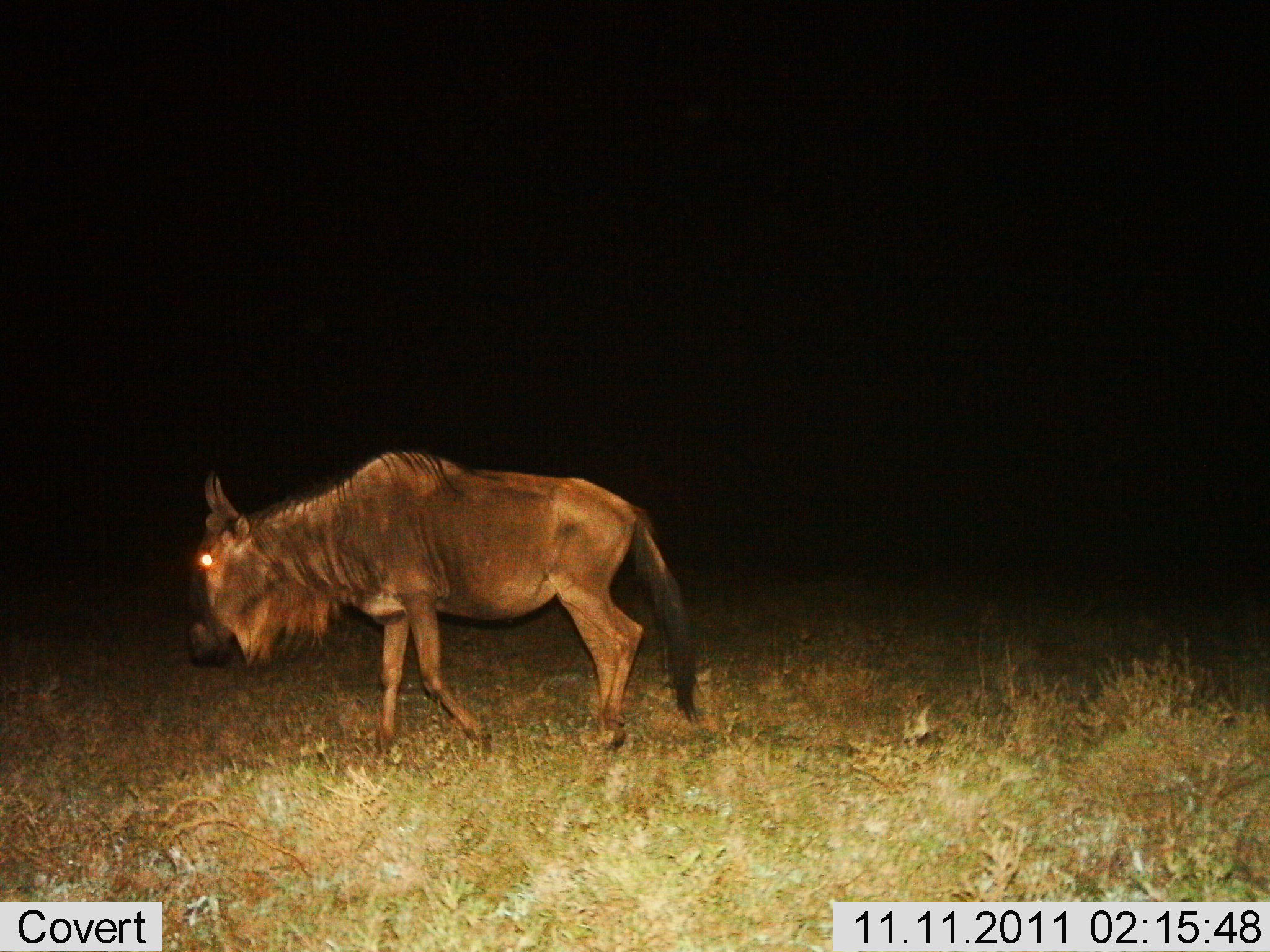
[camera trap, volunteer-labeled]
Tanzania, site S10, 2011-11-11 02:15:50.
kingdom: Animalia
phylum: Chordata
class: Mammalia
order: Artiodactyla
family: Bovidae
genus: Connochaetes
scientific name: Connochaetes taurinus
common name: blue wildebeest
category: wildebeest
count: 1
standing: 20%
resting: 0%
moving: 87%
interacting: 0%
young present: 0%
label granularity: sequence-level